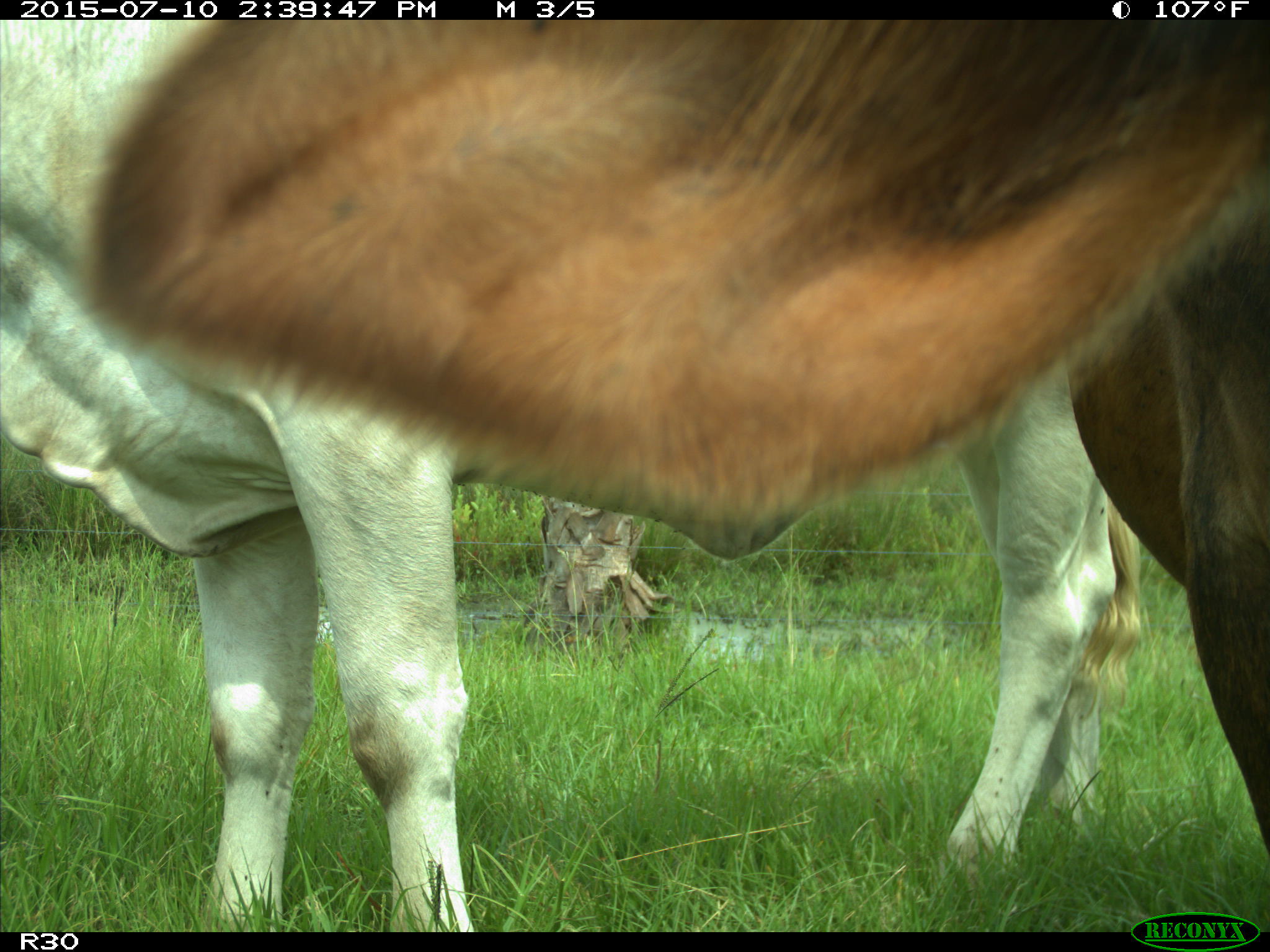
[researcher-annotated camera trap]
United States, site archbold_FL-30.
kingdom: Animalia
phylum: Chordata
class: Mammalia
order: Artiodactyla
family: Bovidae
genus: Bos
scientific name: Bos taurus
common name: domestic cow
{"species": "Bos taurus (domestic cow)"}